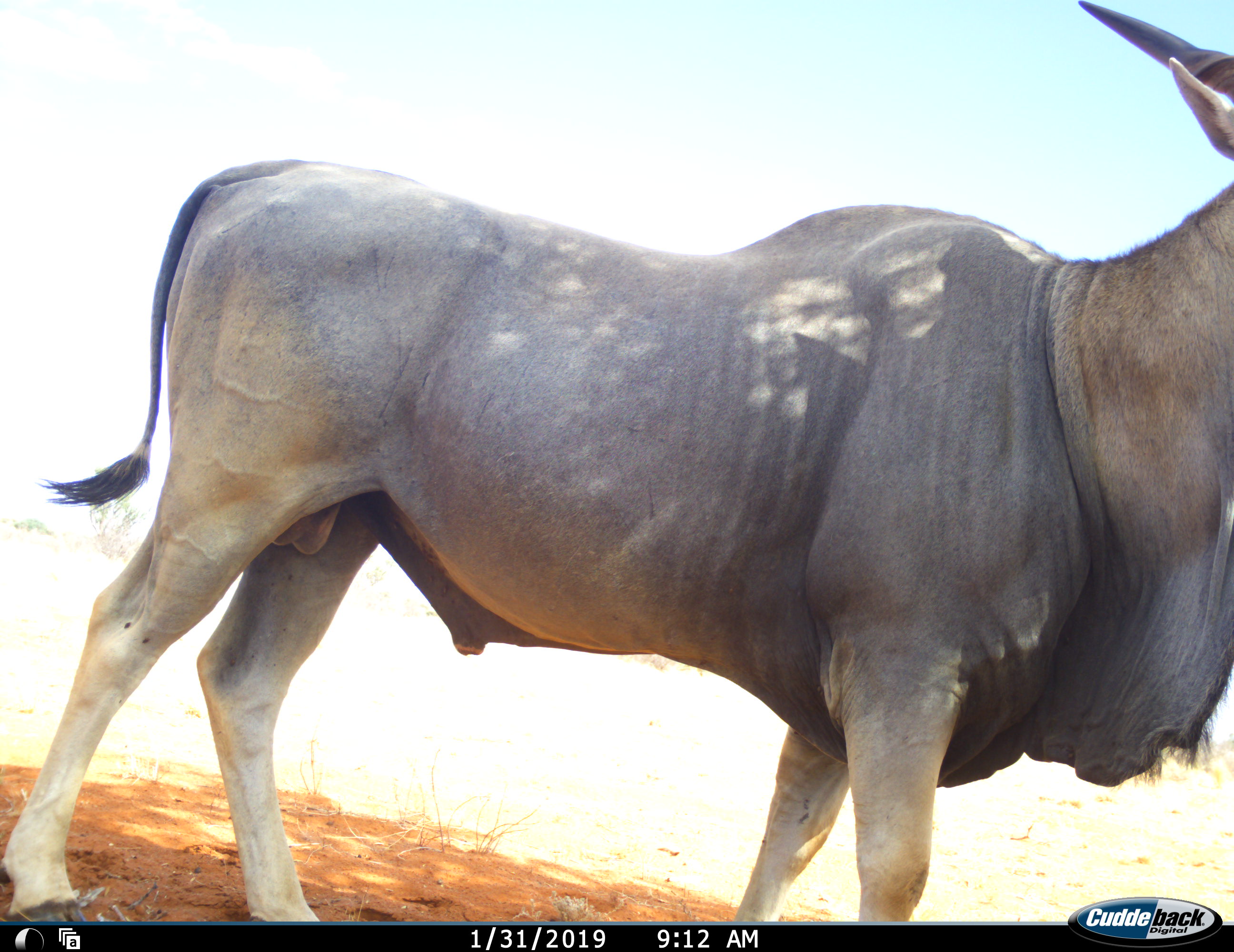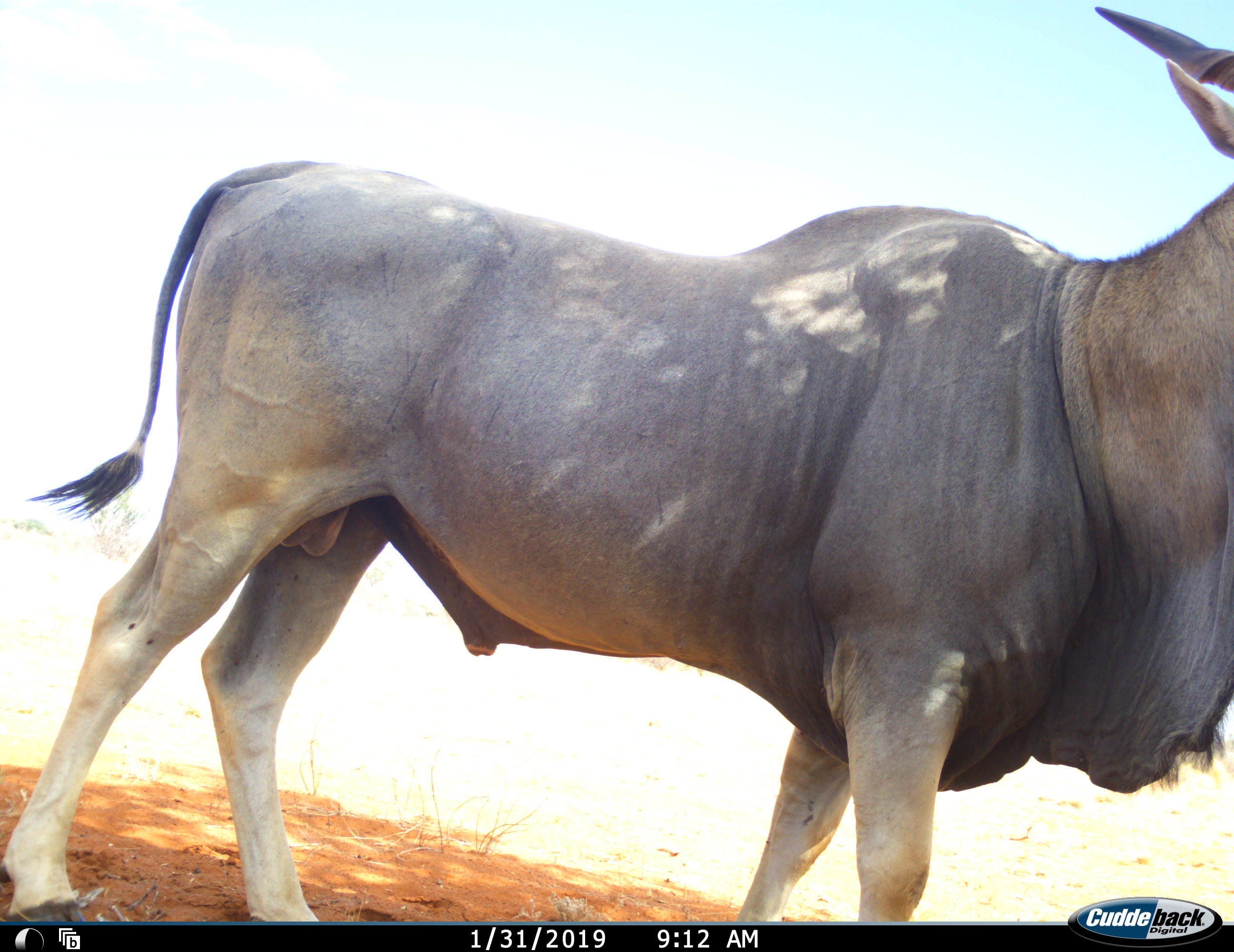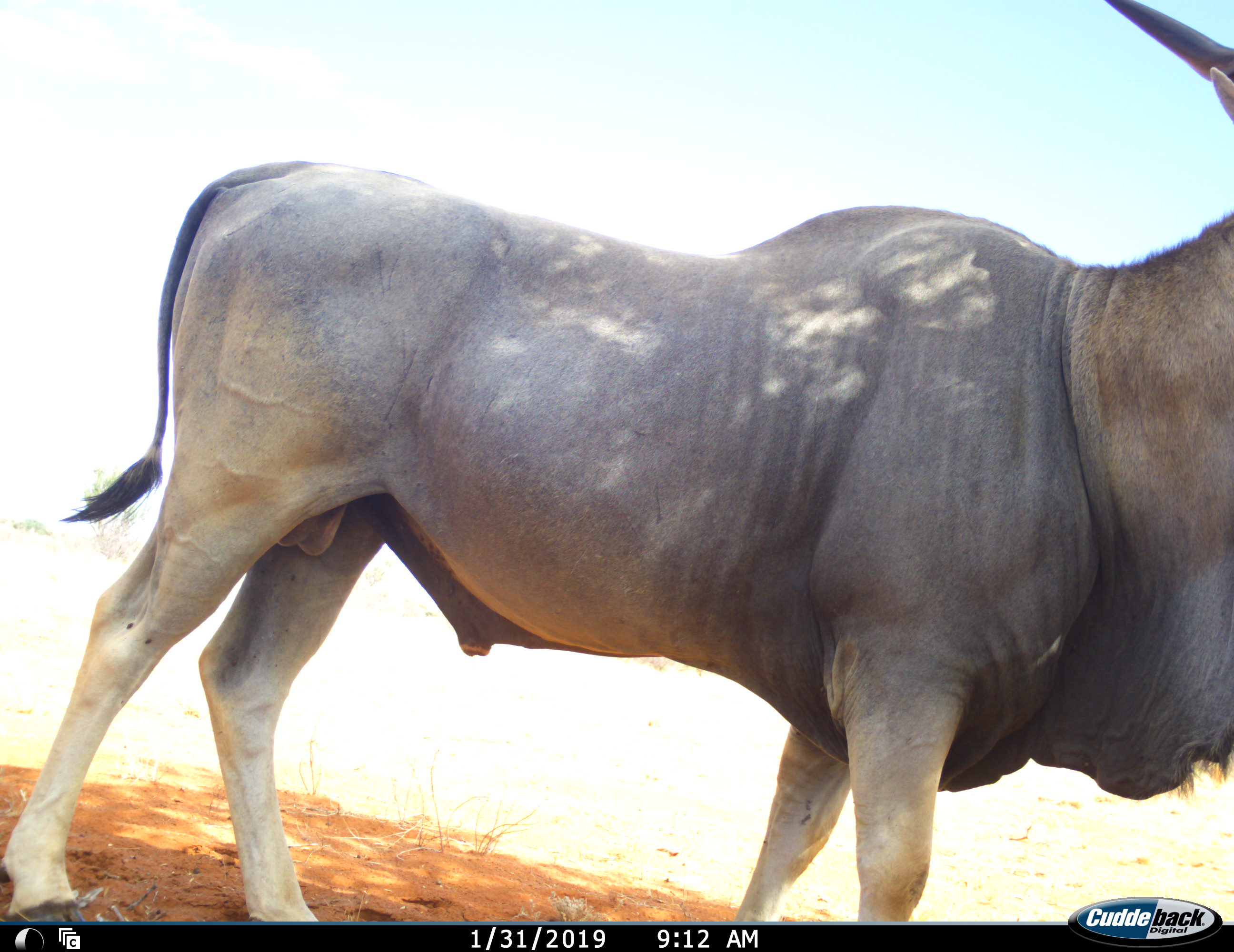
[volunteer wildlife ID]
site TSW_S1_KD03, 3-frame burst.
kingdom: Animalia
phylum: Chordata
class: Mammalia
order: Artiodactyla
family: Bovidae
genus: Tragelaphus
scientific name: Tragelaphus oryx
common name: eland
Eland (Tragelaphus oryx), count 1. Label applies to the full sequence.